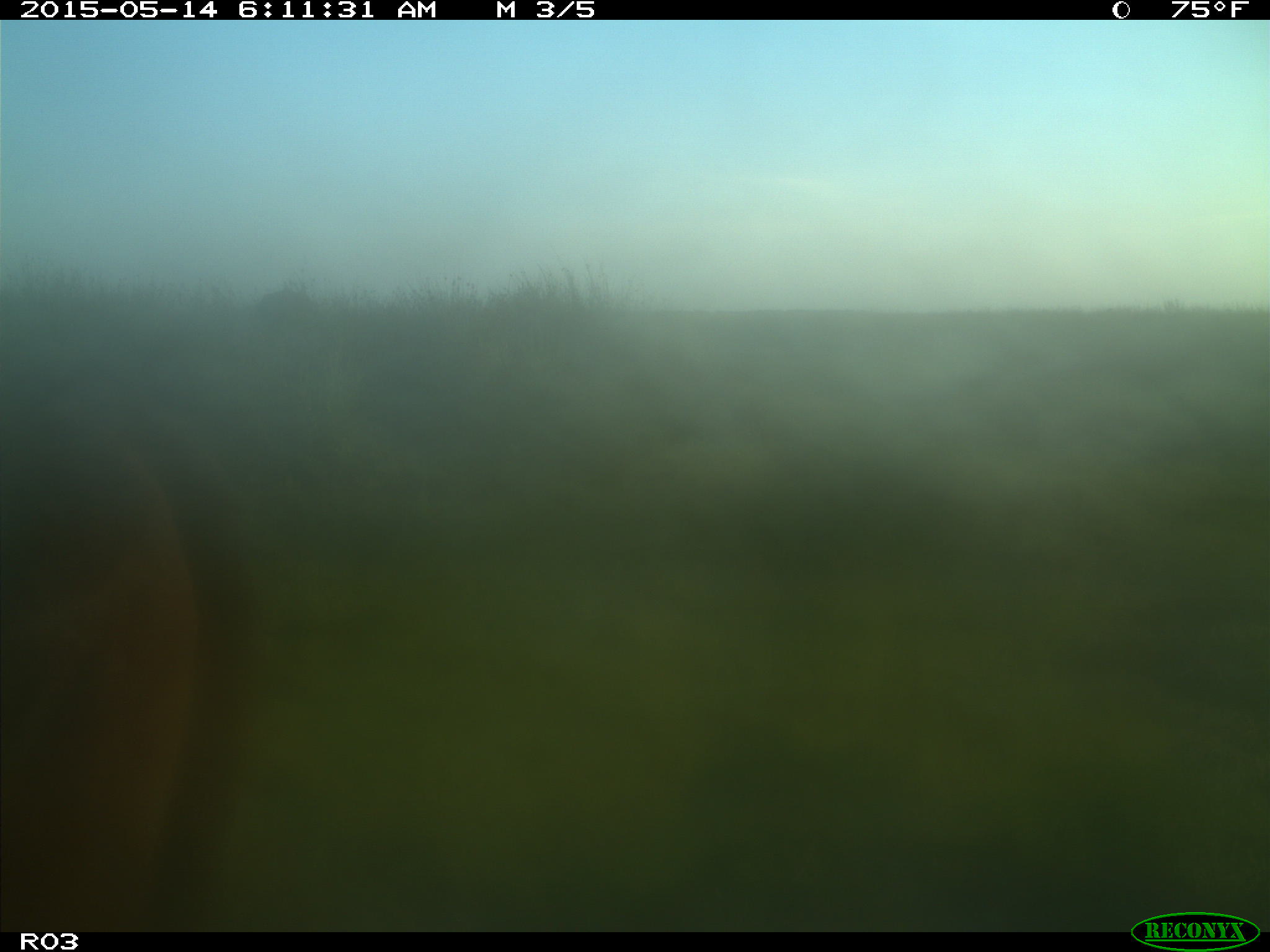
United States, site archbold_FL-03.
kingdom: Animalia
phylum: Chordata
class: Mammalia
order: Artiodactyla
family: Bovidae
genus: Bos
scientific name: Bos taurus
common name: domestic cow